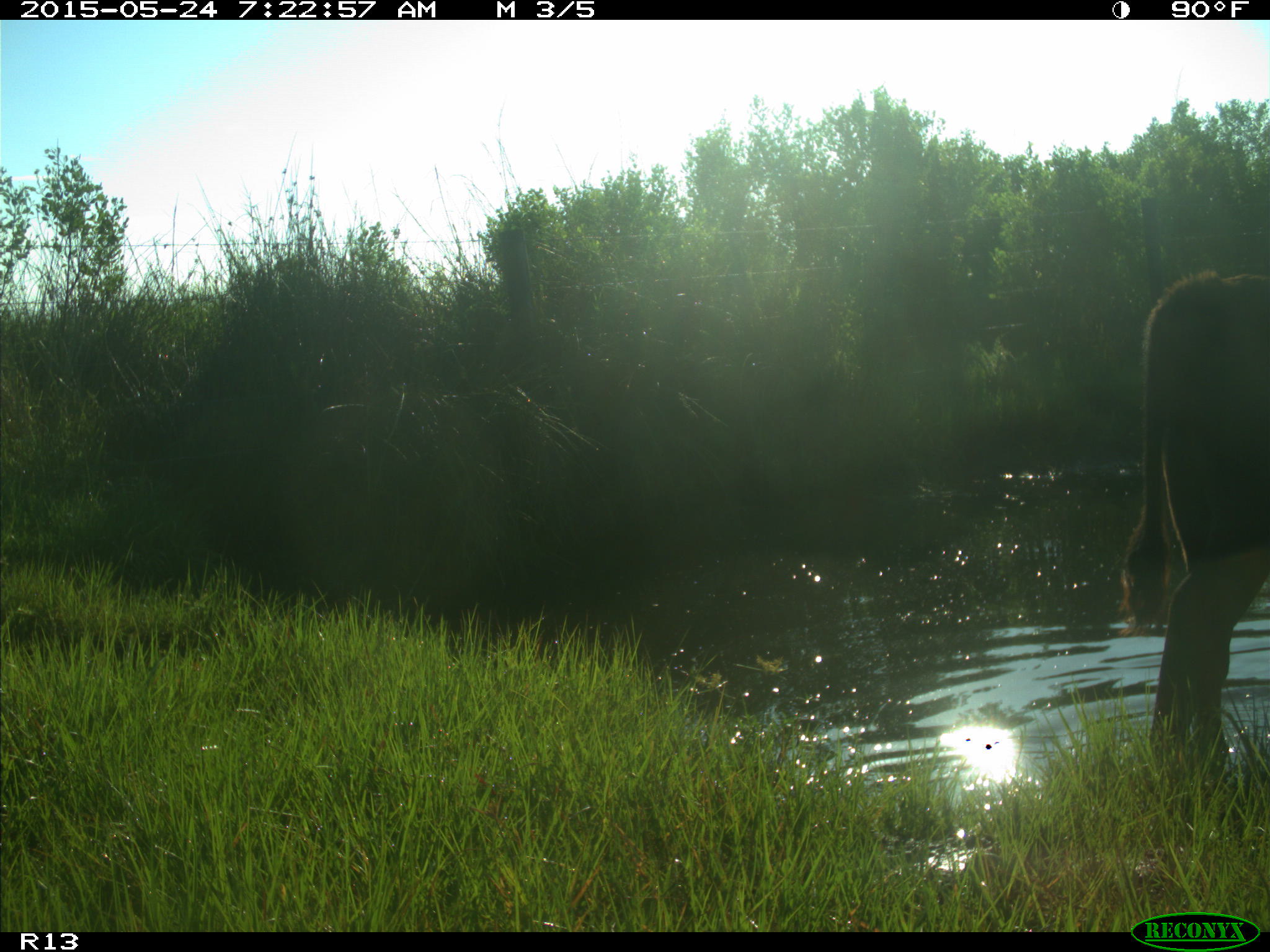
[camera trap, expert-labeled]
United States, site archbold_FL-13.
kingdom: Animalia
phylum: Chordata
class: Mammalia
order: Artiodactyla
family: Bovidae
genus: Bos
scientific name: Bos taurus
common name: domestic cow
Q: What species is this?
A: Bos taurus (domestic cow).